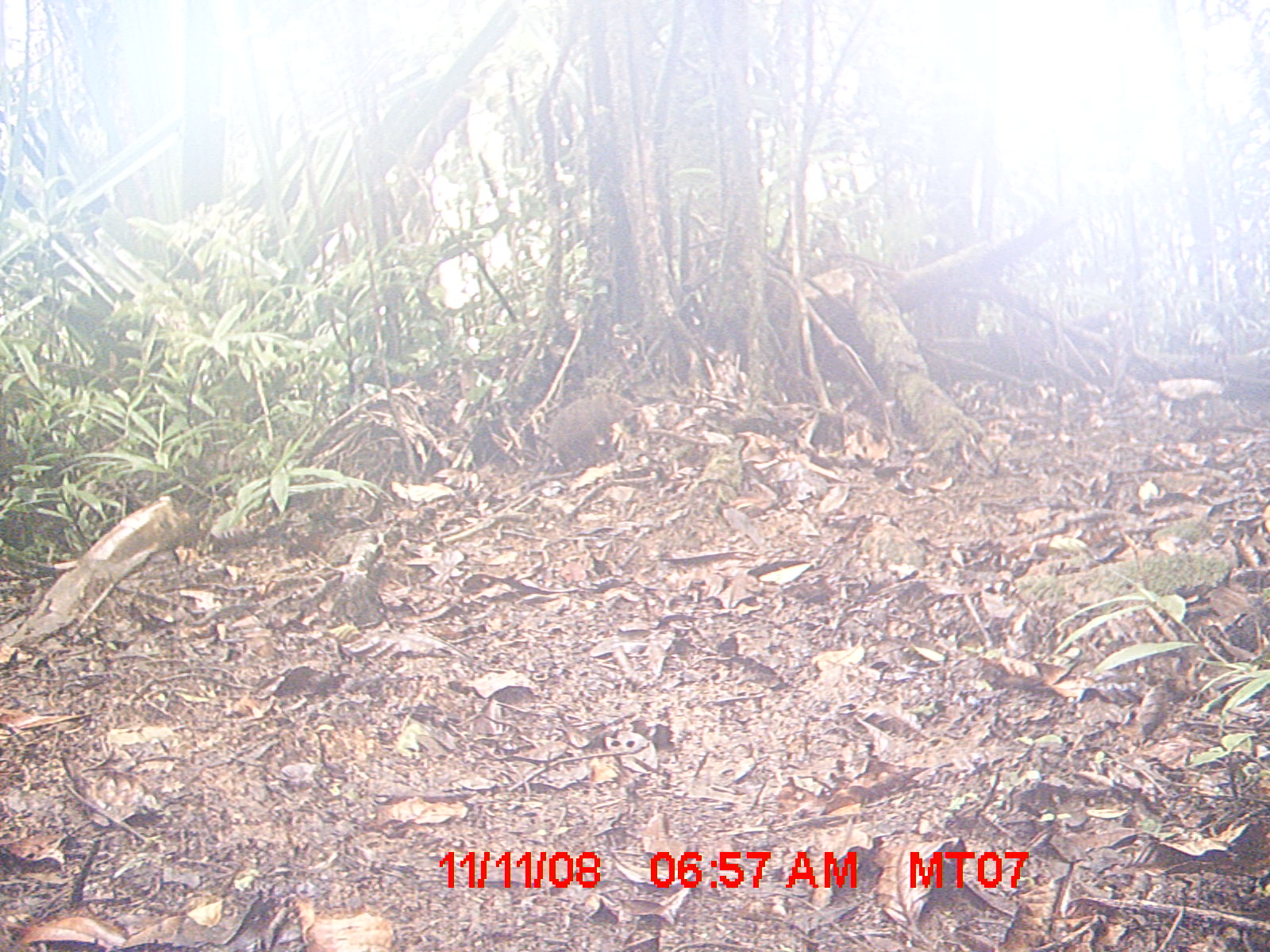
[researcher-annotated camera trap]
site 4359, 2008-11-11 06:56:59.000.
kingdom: Animalia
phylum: Chordata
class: Mammalia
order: Rodentia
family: Nesomyidae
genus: Nesomys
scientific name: Nesomys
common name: nesomys rodents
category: nesomys sp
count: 1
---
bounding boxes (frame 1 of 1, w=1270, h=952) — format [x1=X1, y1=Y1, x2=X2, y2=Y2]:
nesomys sp: [x1=549, y1=391, x2=636, y2=473]